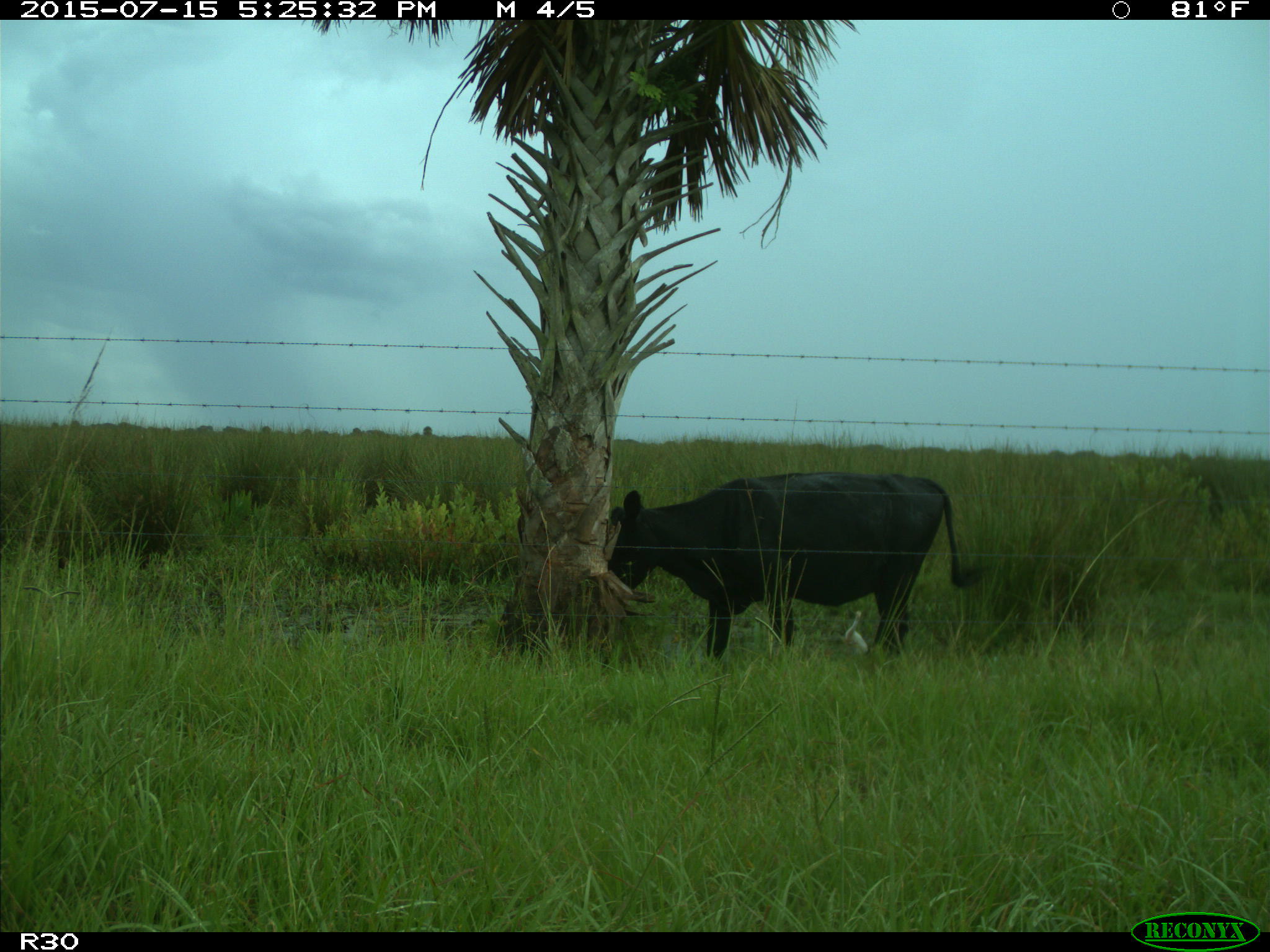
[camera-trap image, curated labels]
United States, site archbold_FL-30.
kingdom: Animalia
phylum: Chordata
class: Mammalia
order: Artiodactyla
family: Bovidae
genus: Bos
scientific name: Bos taurus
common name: domestic cow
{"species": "Bos taurus (domestic cow)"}